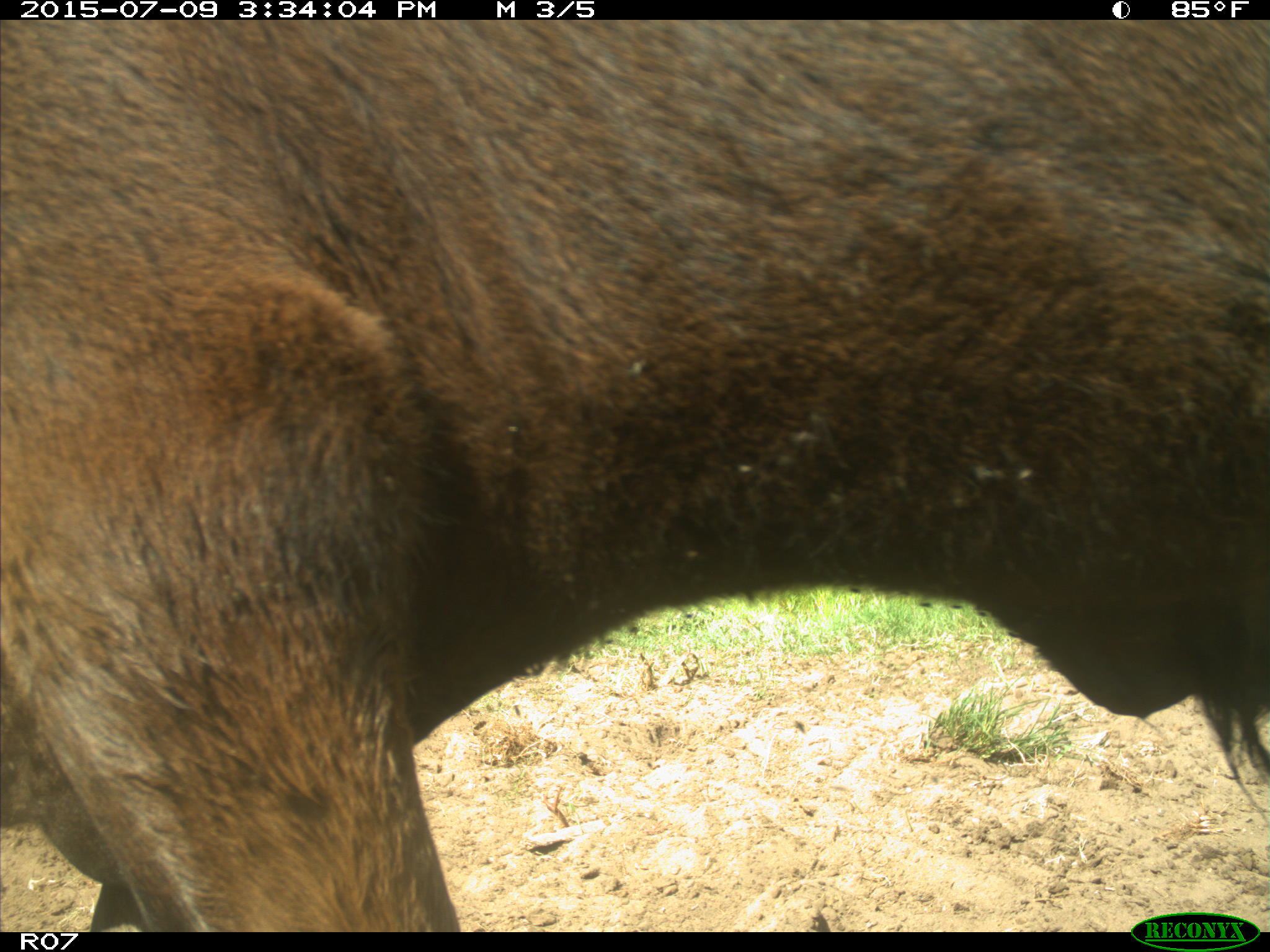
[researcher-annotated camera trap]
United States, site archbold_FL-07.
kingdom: Animalia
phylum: Chordata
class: Mammalia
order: Artiodactyla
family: Bovidae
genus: Bos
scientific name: Bos taurus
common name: domestic cow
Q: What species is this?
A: Bos taurus (domestic cow).